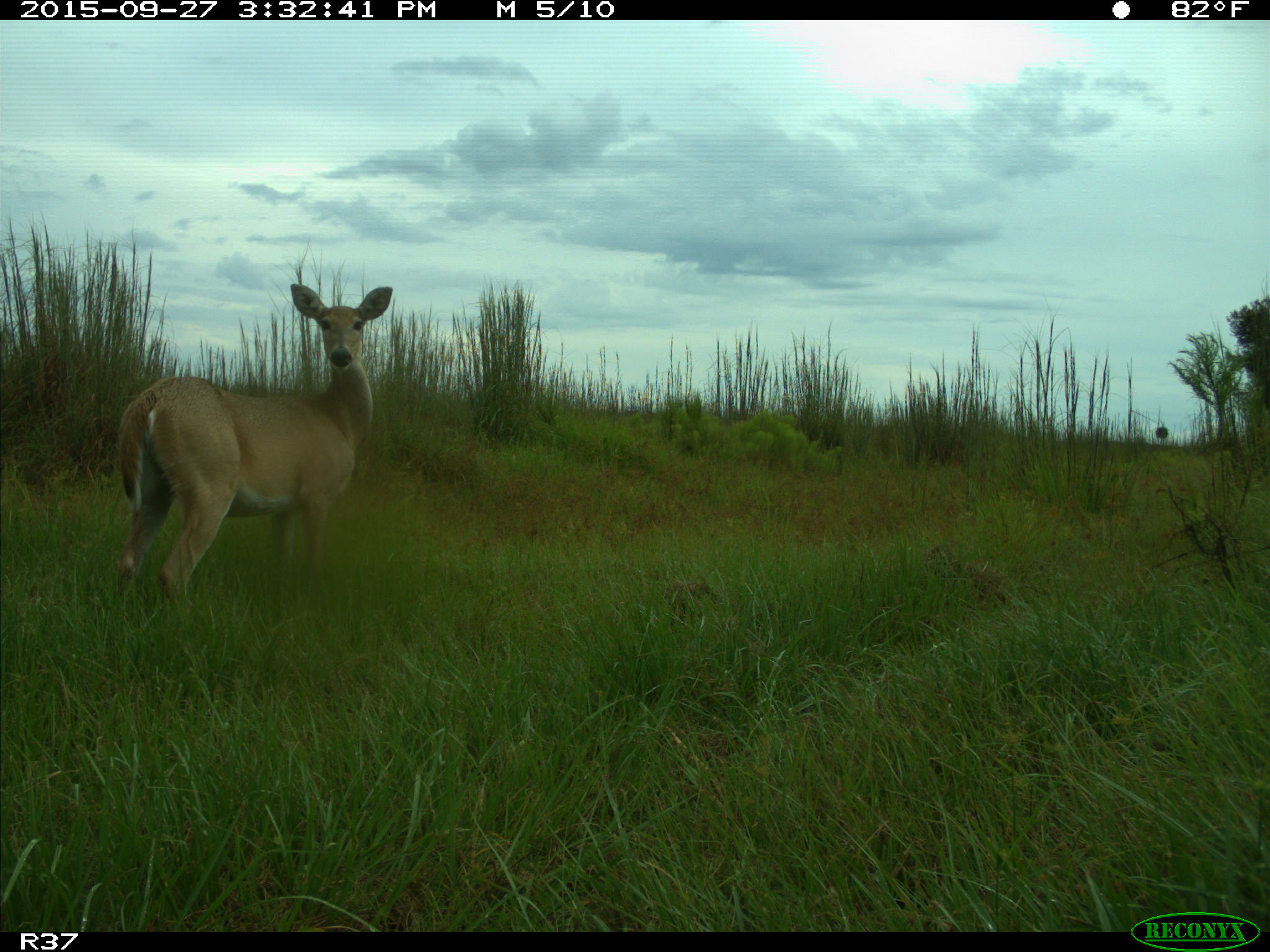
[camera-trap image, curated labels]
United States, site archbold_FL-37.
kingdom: Animalia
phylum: Chordata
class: Mammalia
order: Artiodactyla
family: Cervidae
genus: Odocoileus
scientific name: Odocoileus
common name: deer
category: unidentified deer